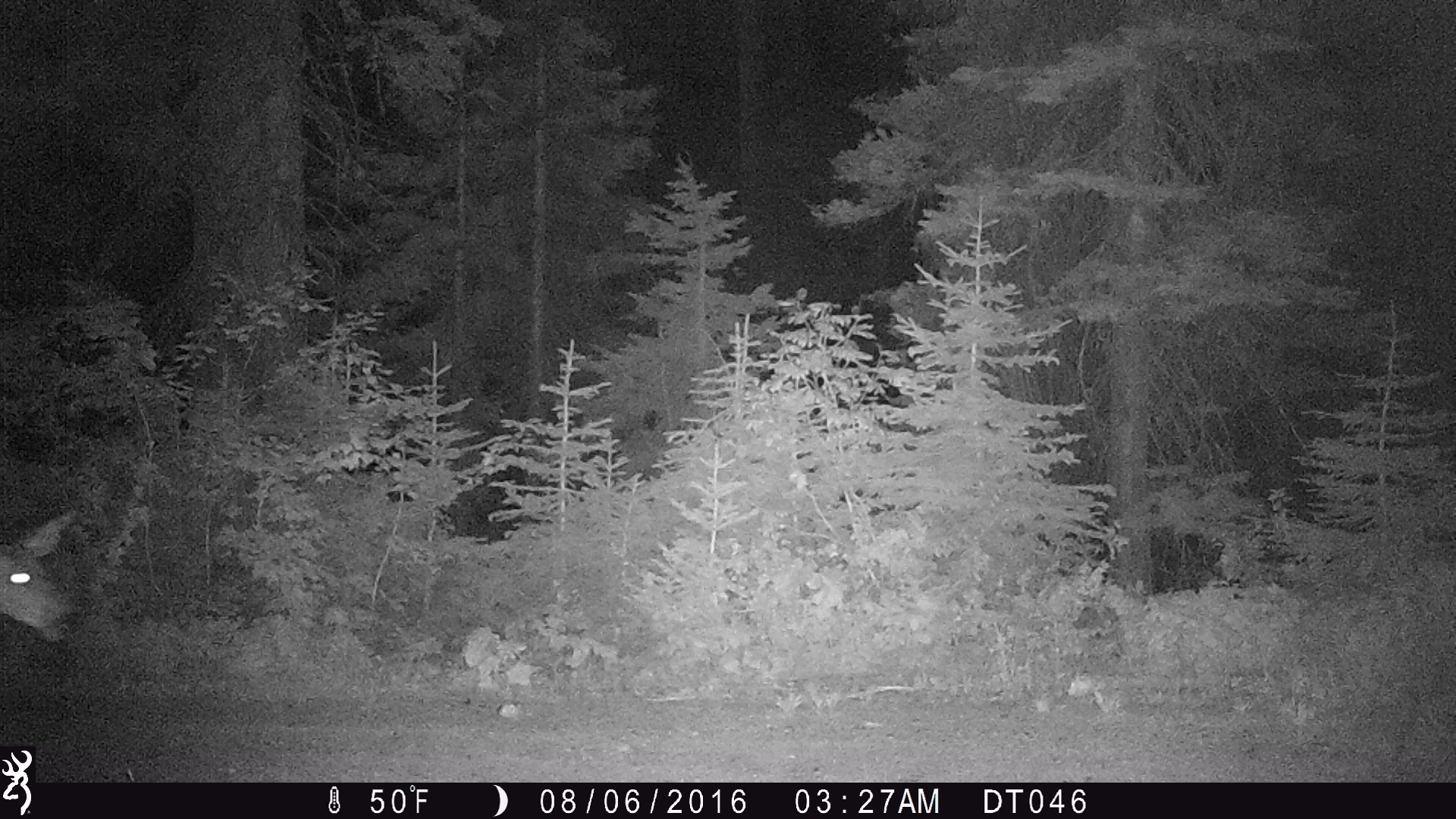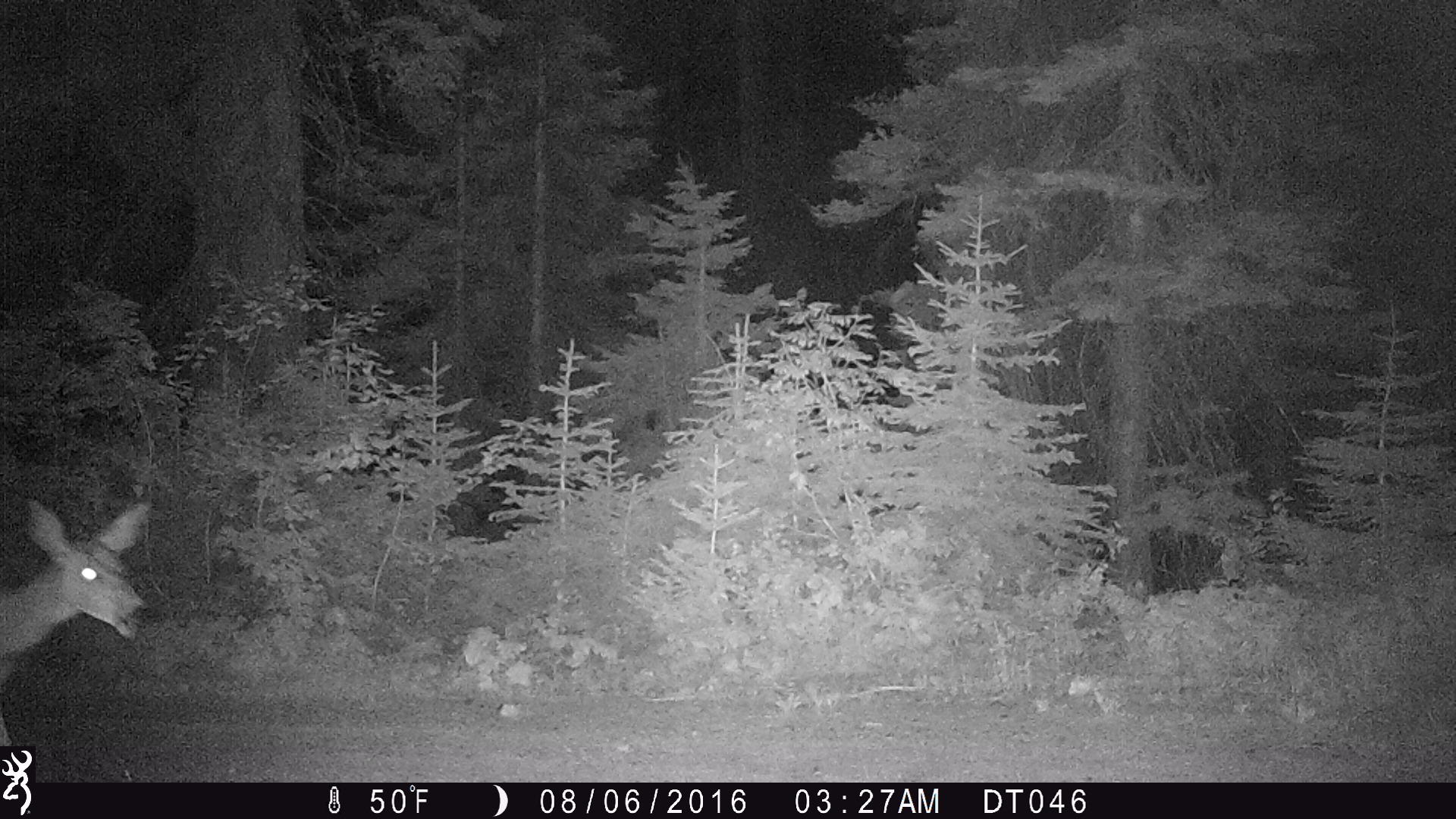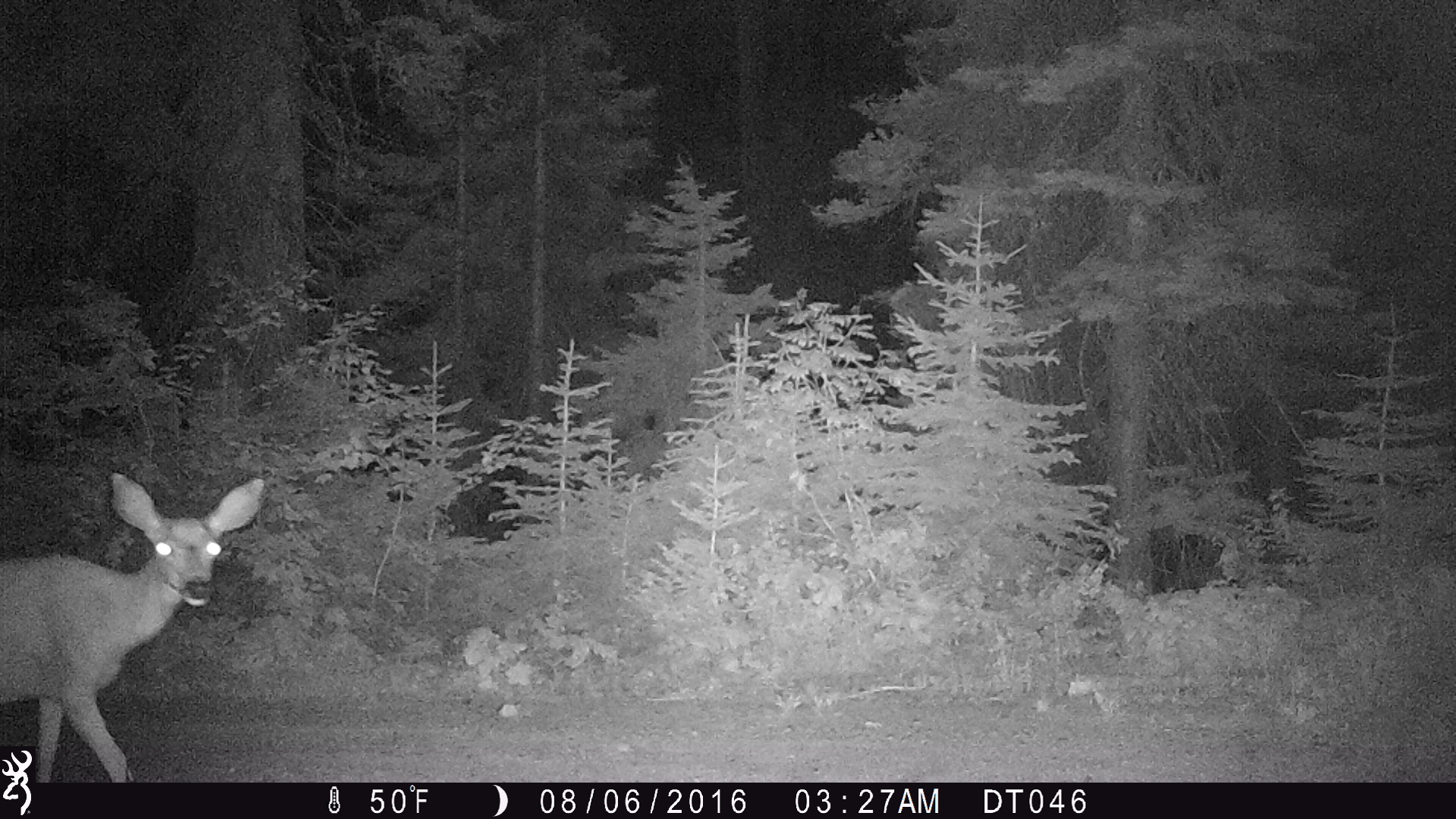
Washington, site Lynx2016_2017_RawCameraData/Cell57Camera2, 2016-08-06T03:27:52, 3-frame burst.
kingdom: Animalia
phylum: Chordata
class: Mammalia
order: Artiodactyla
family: Cervidae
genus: Odocoileus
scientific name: Odocoileus hemionus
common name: mule deer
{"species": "Odocoileus hemionus (mule deer)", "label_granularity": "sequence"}